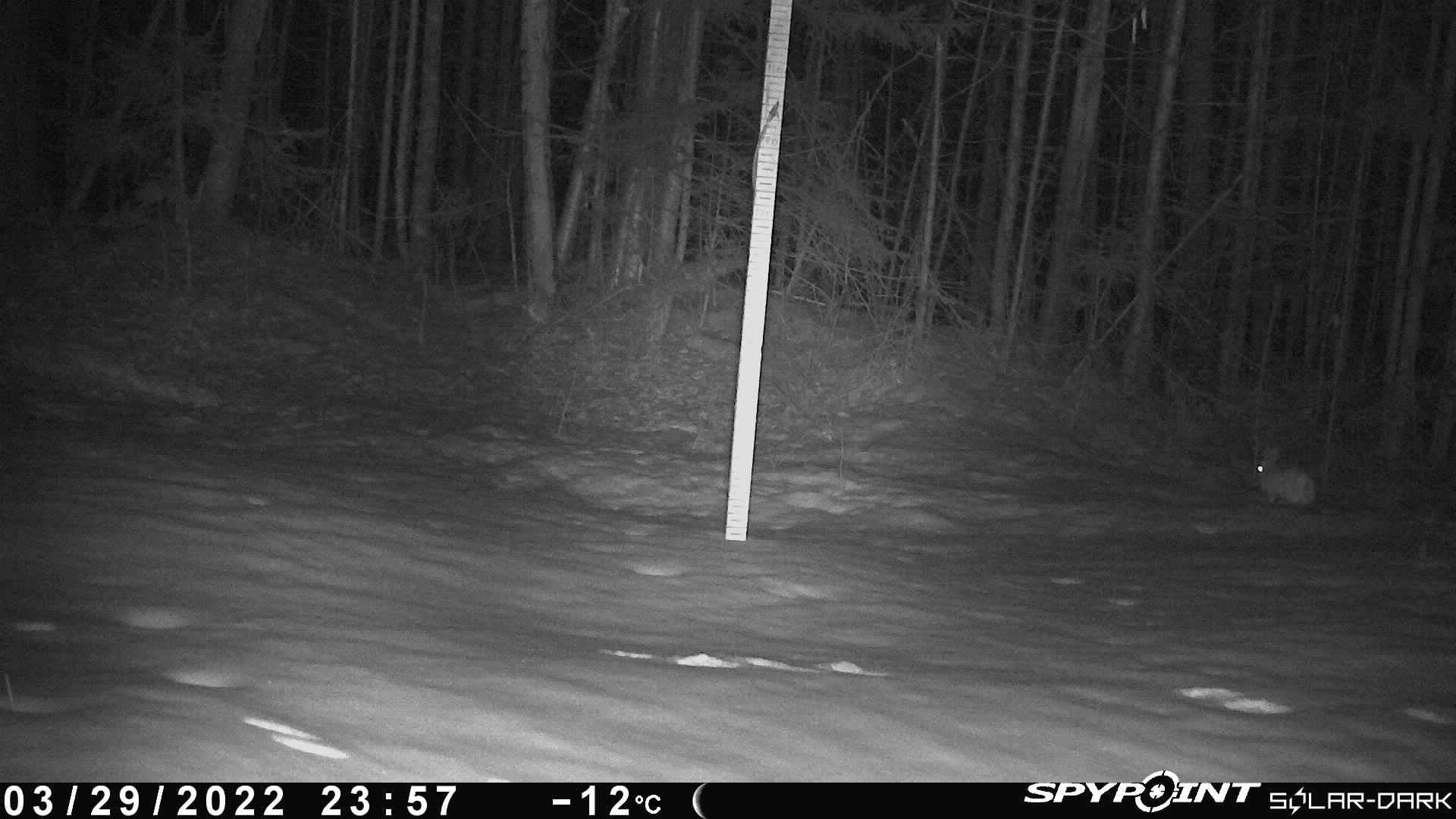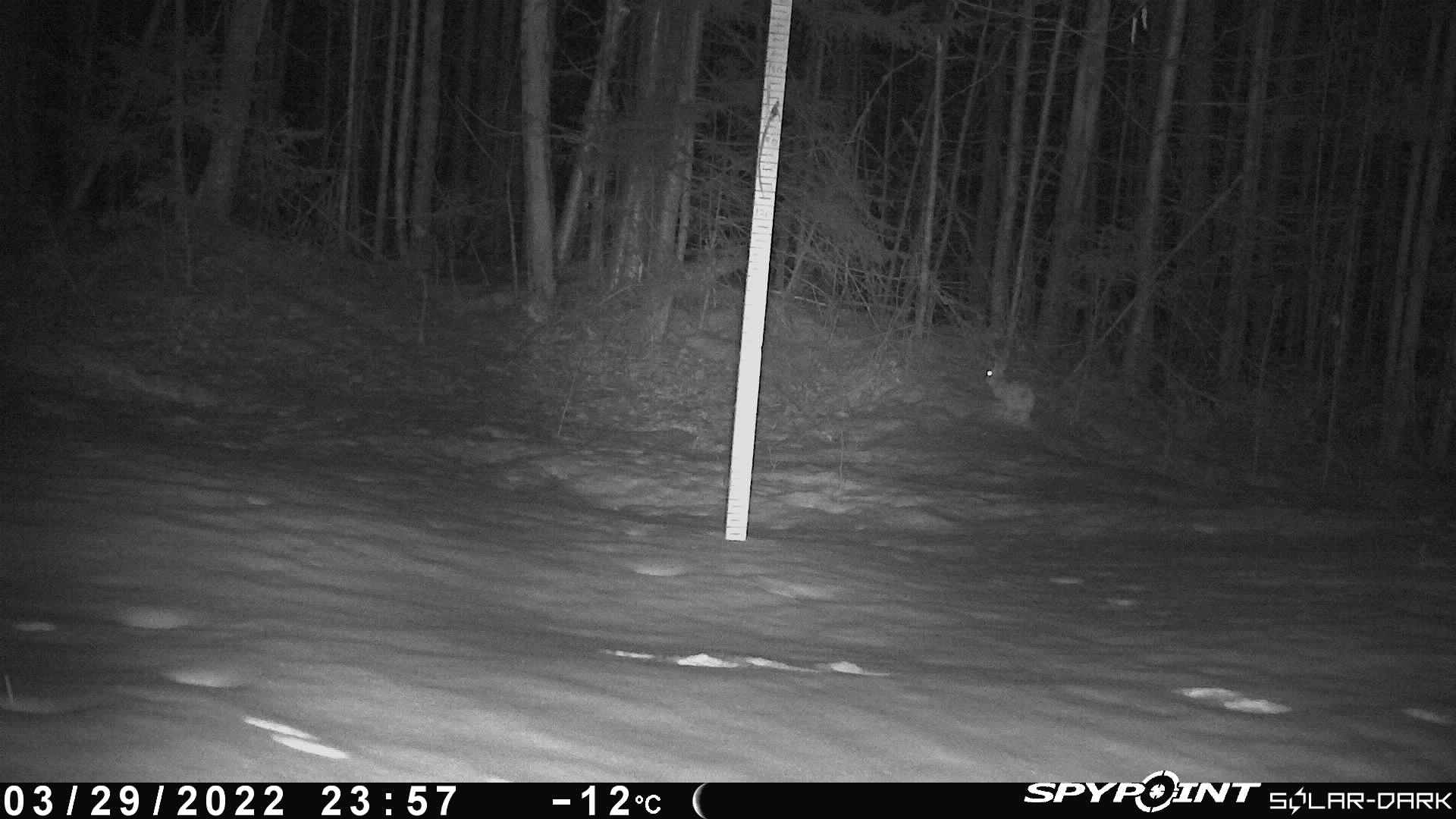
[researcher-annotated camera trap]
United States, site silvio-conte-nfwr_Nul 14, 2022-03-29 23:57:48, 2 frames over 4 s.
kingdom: Animalia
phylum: Chordata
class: Mammalia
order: Lagomorpha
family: Leporidae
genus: Lepus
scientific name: Lepus americanus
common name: snowshoe hare